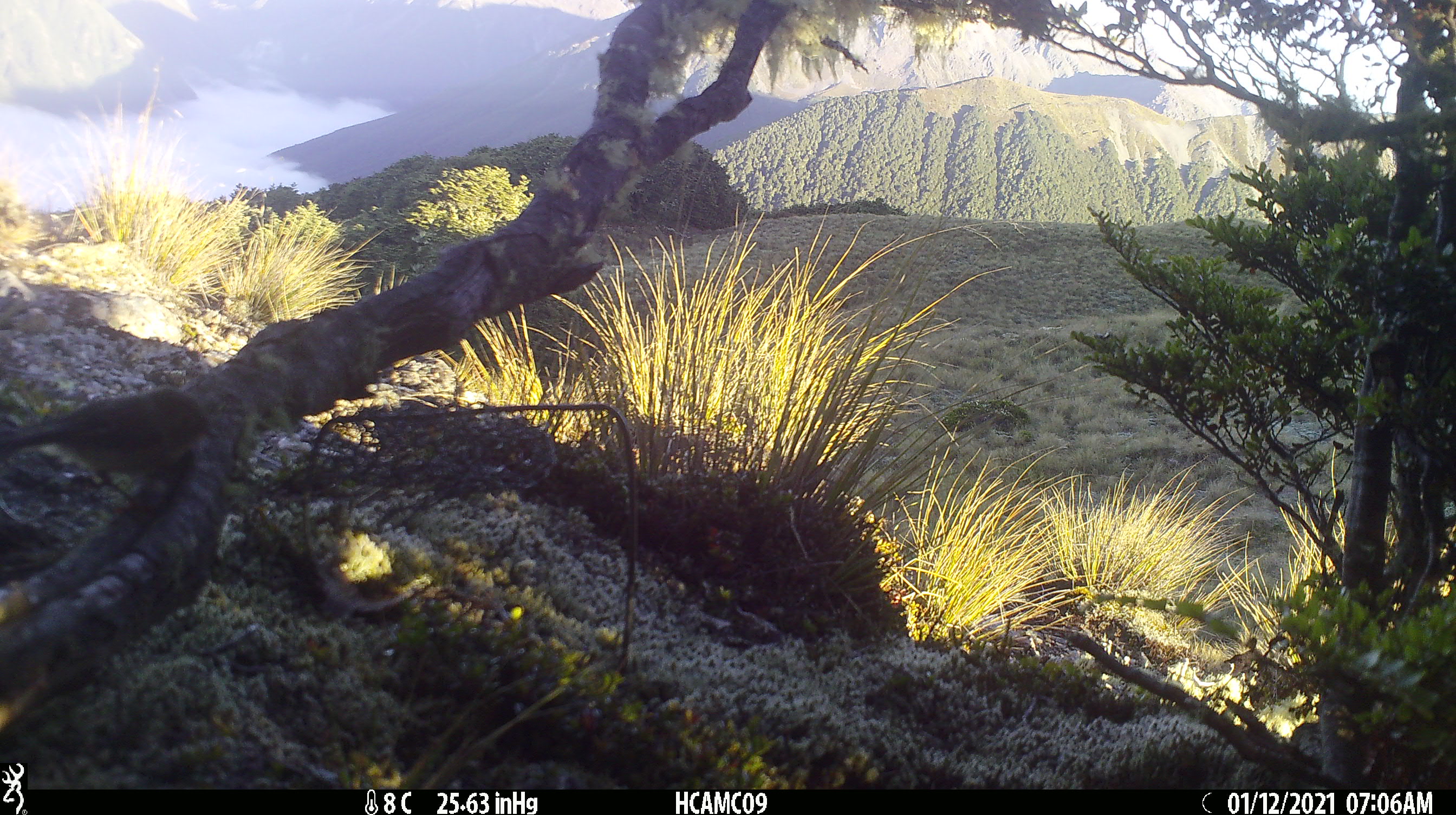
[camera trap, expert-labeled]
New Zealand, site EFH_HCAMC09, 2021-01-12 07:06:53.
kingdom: Animalia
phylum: Chordata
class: Aves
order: Passeriformes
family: Petroicidae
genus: Petroica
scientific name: Petroica australis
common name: new zealand robin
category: robin